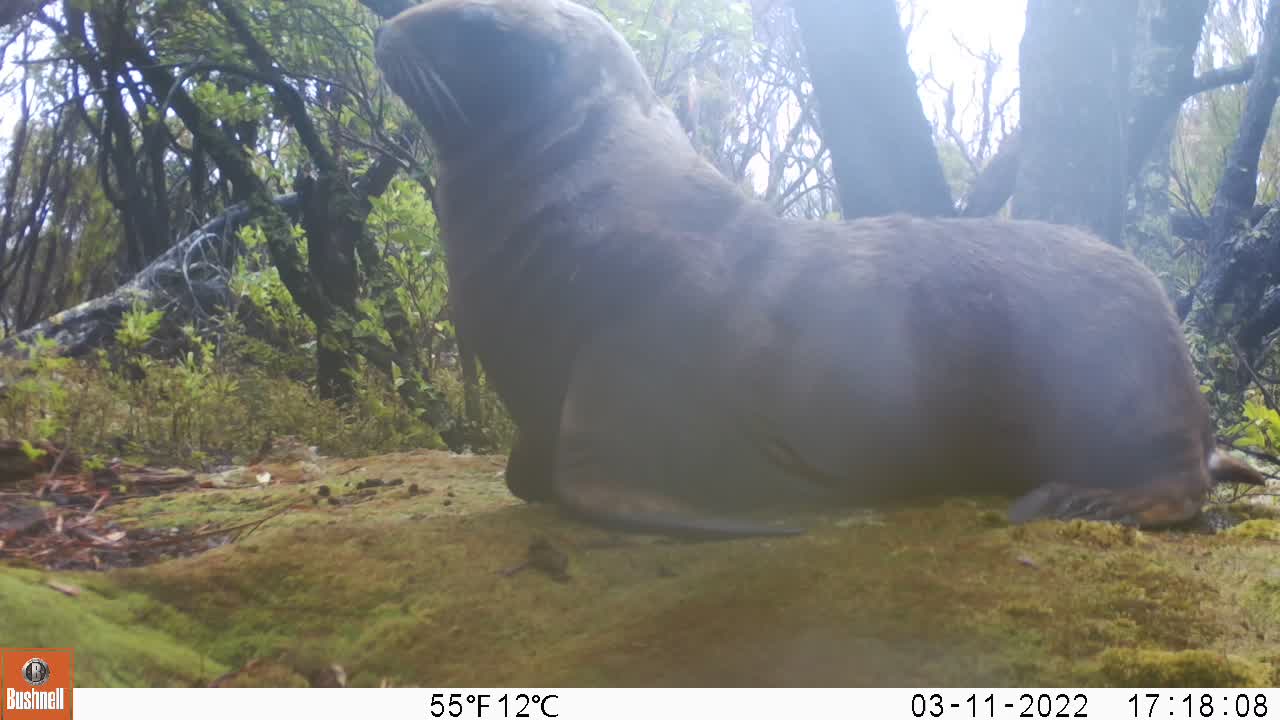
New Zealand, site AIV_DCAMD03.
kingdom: Animalia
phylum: Chordata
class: Mammalia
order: Carnivora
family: Otariidae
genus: Phocarctos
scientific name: Phocarctos hookeri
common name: new zealand sea lion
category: sealion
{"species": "sealion (new zealand sea lion) (Phocarctos hookeri)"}